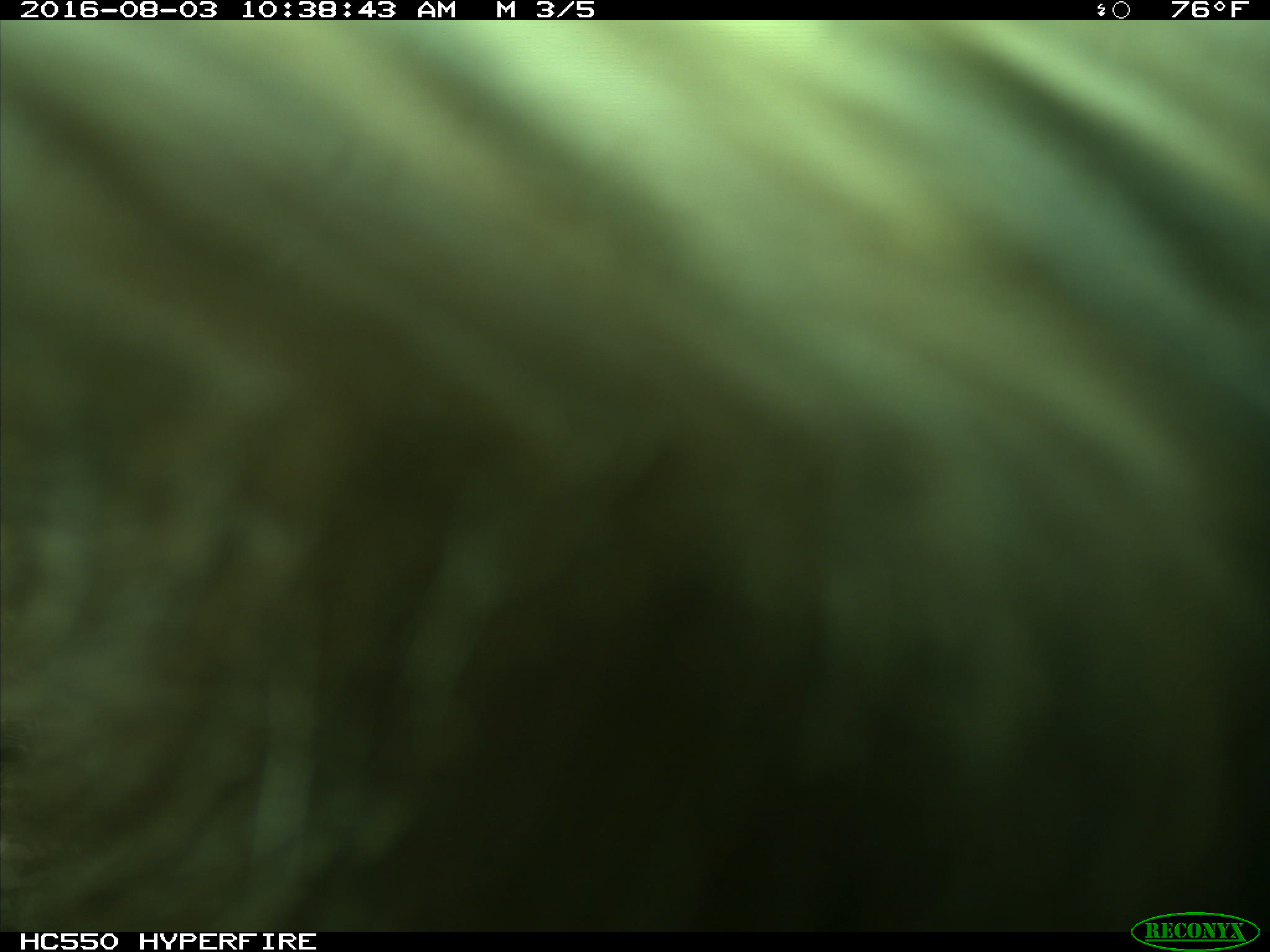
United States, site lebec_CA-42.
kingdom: Animalia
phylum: Chordata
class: Mammalia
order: Carnivora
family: Ursidae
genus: Ursus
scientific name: Ursus americanus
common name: american black bear